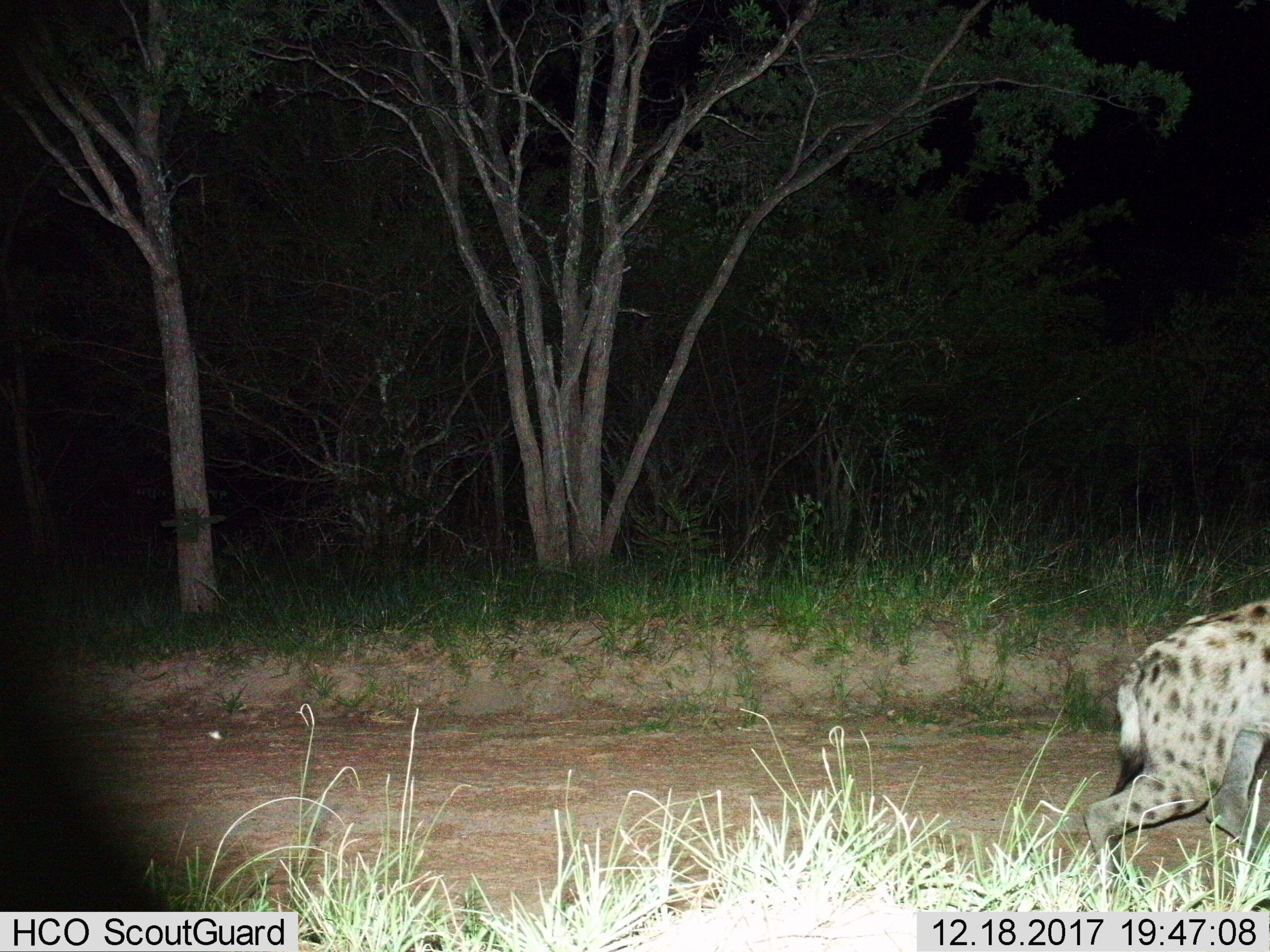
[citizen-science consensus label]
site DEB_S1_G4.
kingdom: Animalia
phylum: Chordata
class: Mammalia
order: Carnivora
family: Hyaenidae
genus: Crocuta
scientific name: Crocuta crocuta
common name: spotted hyena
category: hyenaspotted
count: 1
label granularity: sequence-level